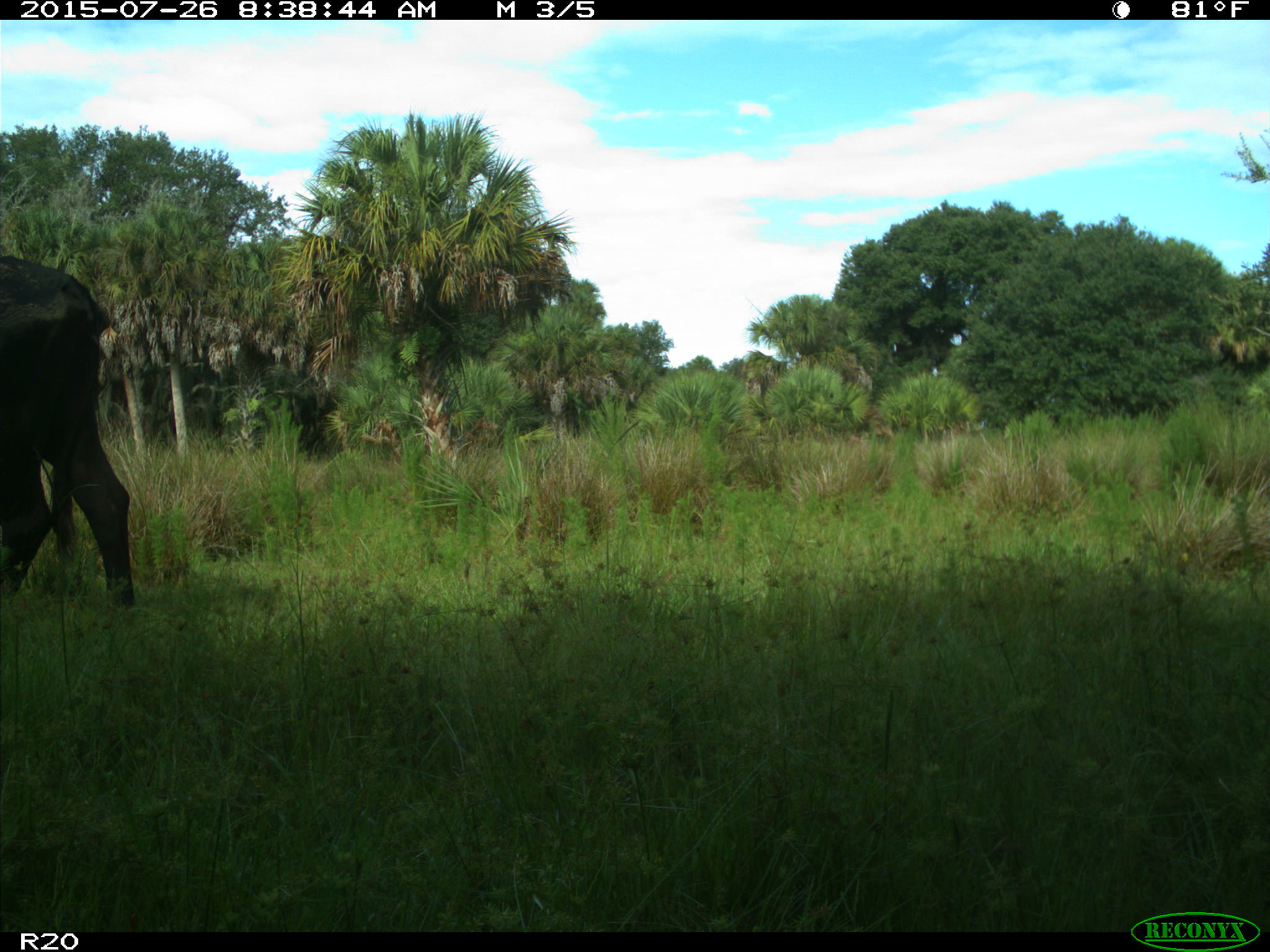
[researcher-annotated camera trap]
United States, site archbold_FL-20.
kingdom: Animalia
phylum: Chordata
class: Mammalia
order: Artiodactyla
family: Bovidae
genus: Bos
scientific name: Bos taurus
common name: domestic cow